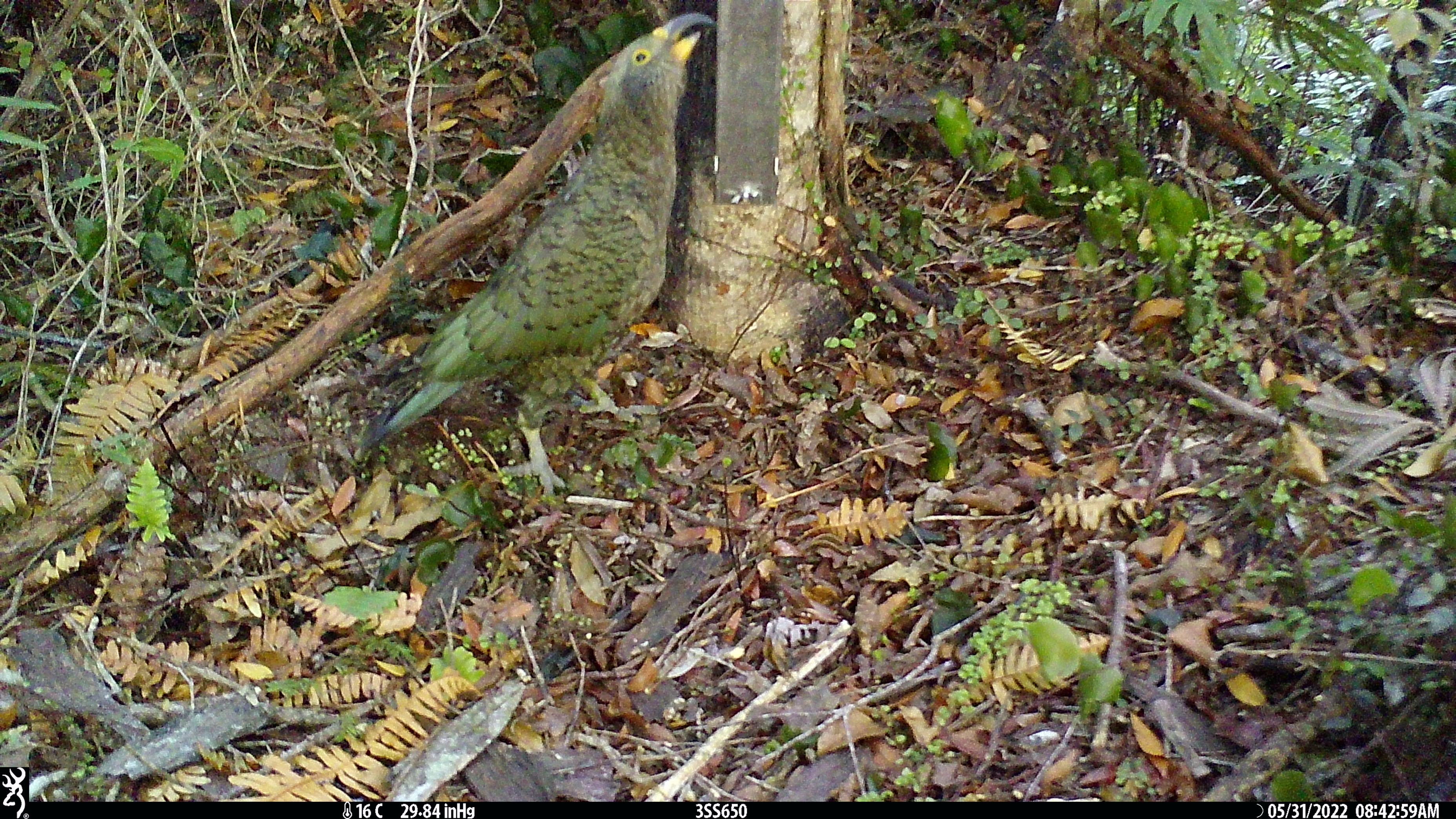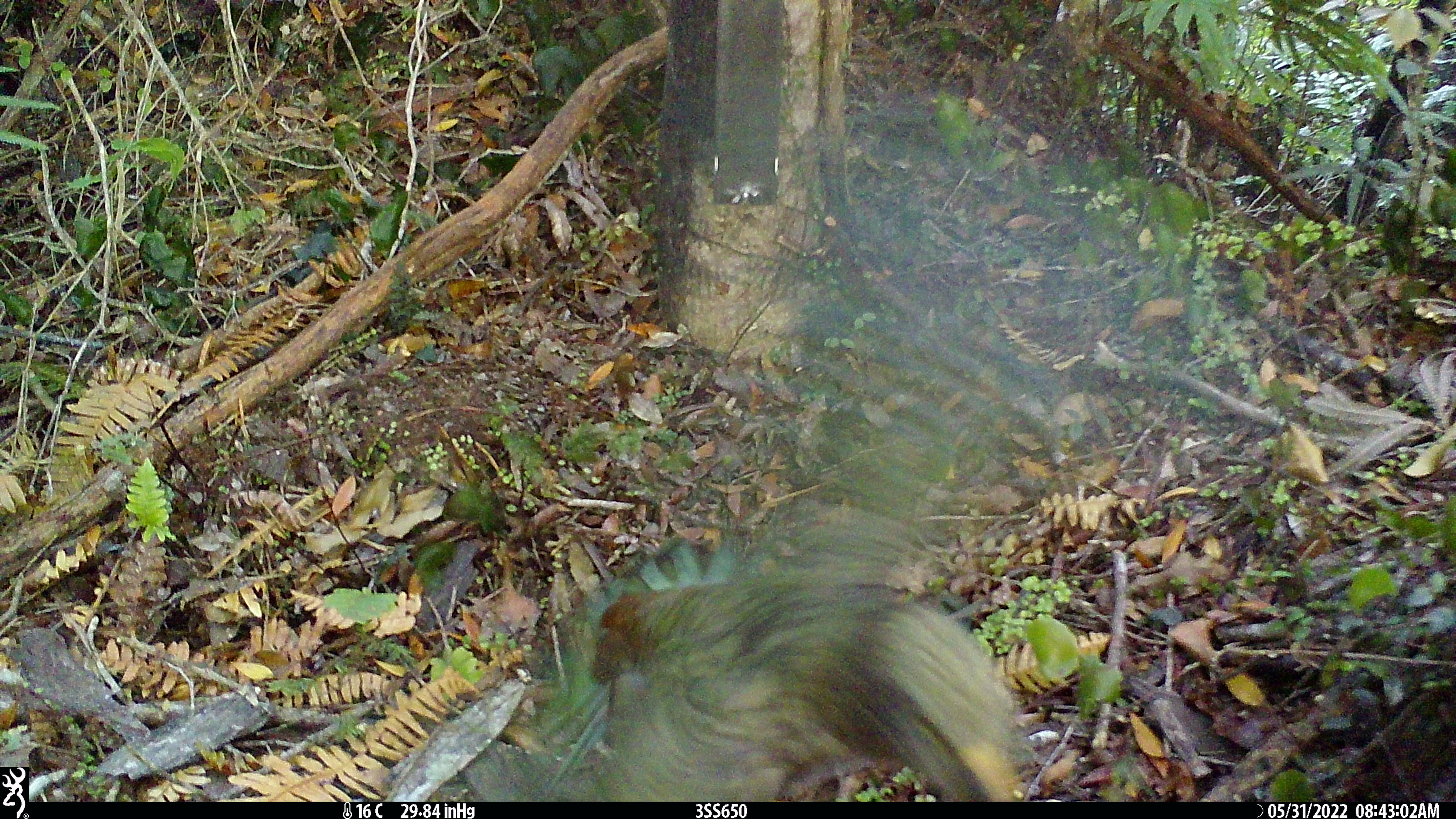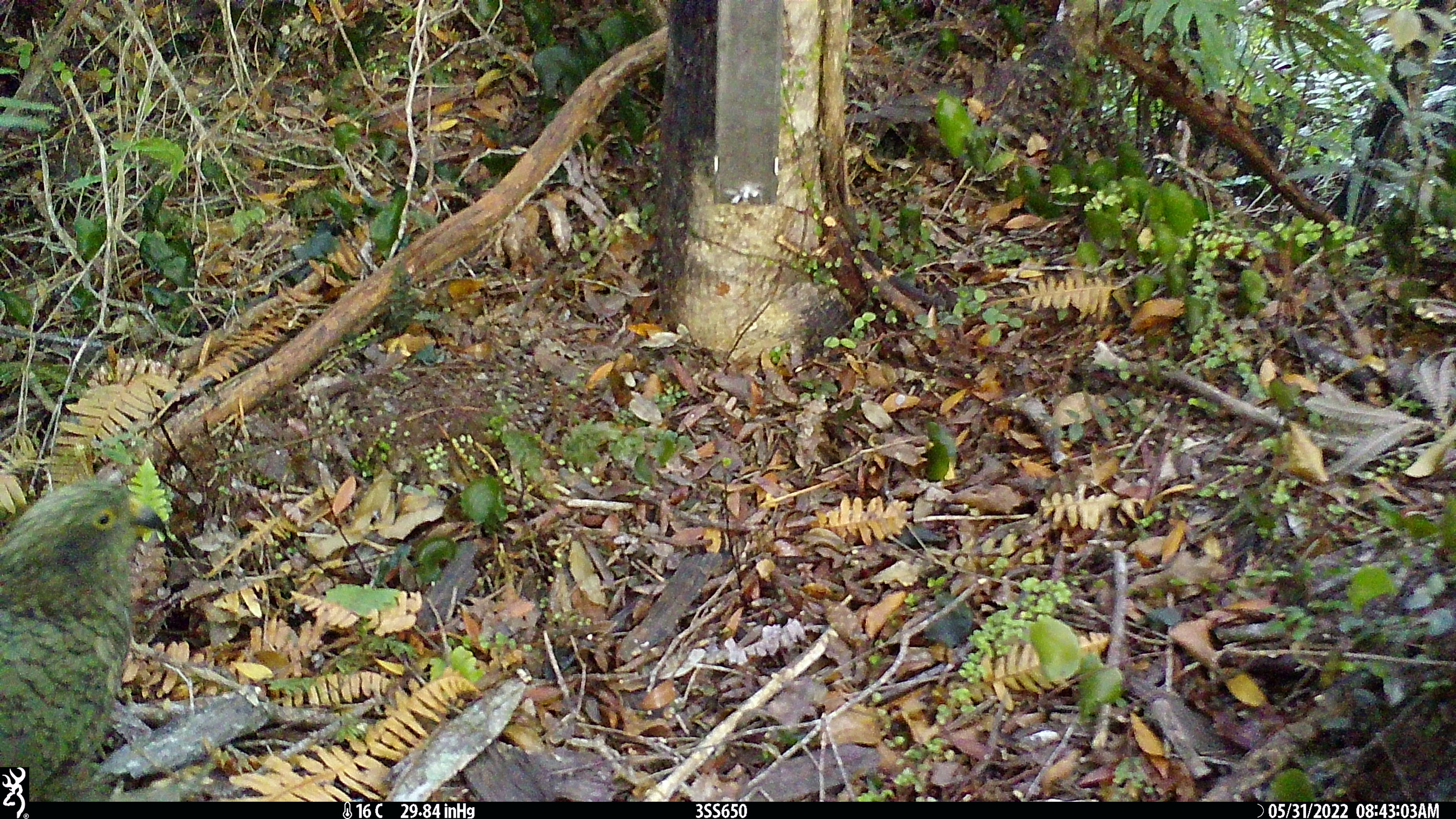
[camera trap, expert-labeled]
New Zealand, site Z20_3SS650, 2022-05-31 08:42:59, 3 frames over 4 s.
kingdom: Animalia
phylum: Chordata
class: Aves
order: Psittaciformes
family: Strigopidae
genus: Nestor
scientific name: Nestor notabilis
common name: kea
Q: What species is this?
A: Kea (Nestor notabilis).